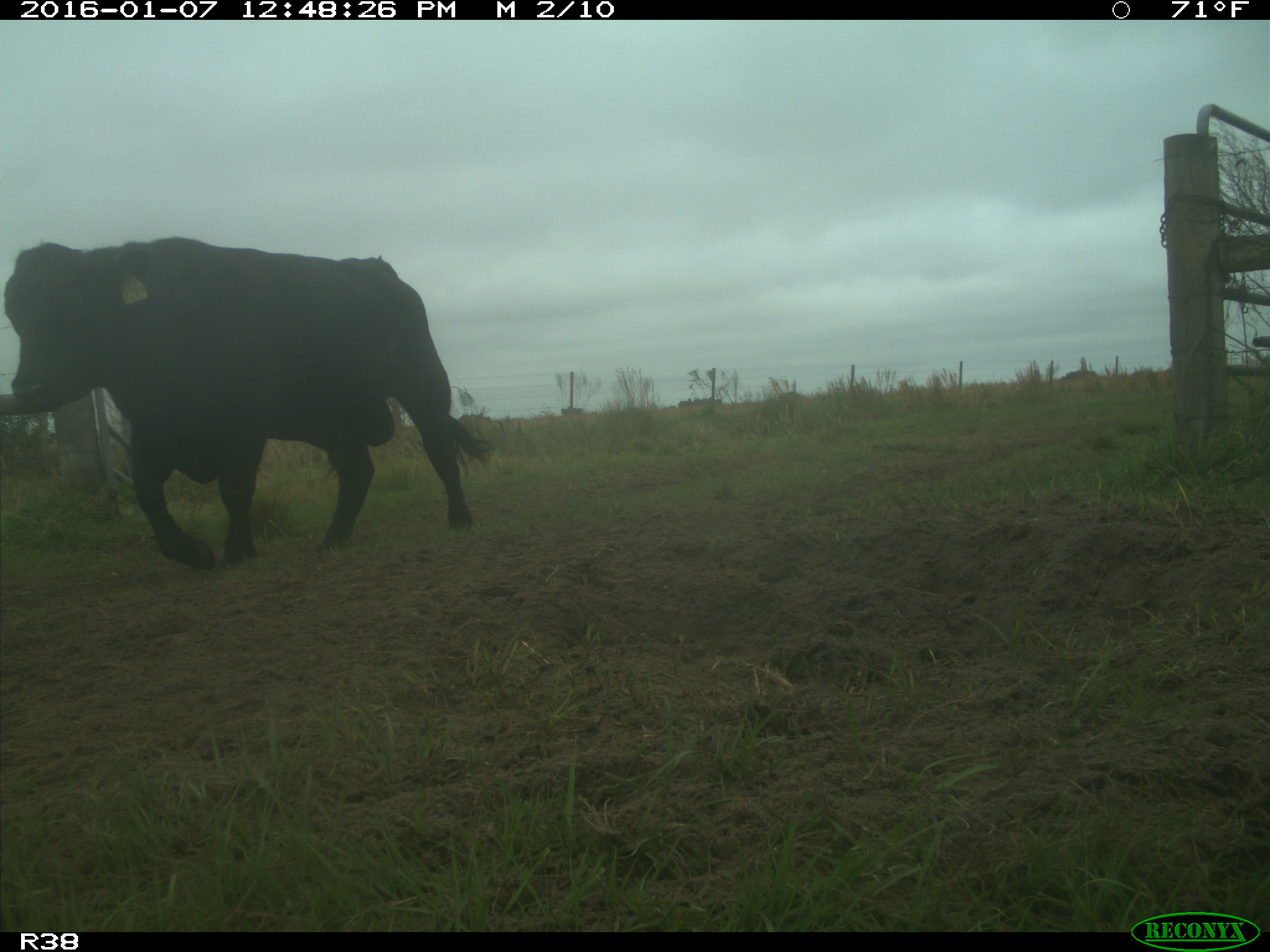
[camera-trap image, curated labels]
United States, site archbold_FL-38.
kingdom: Animalia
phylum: Chordata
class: Mammalia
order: Artiodactyla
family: Bovidae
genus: Bos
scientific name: Bos taurus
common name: domestic cow